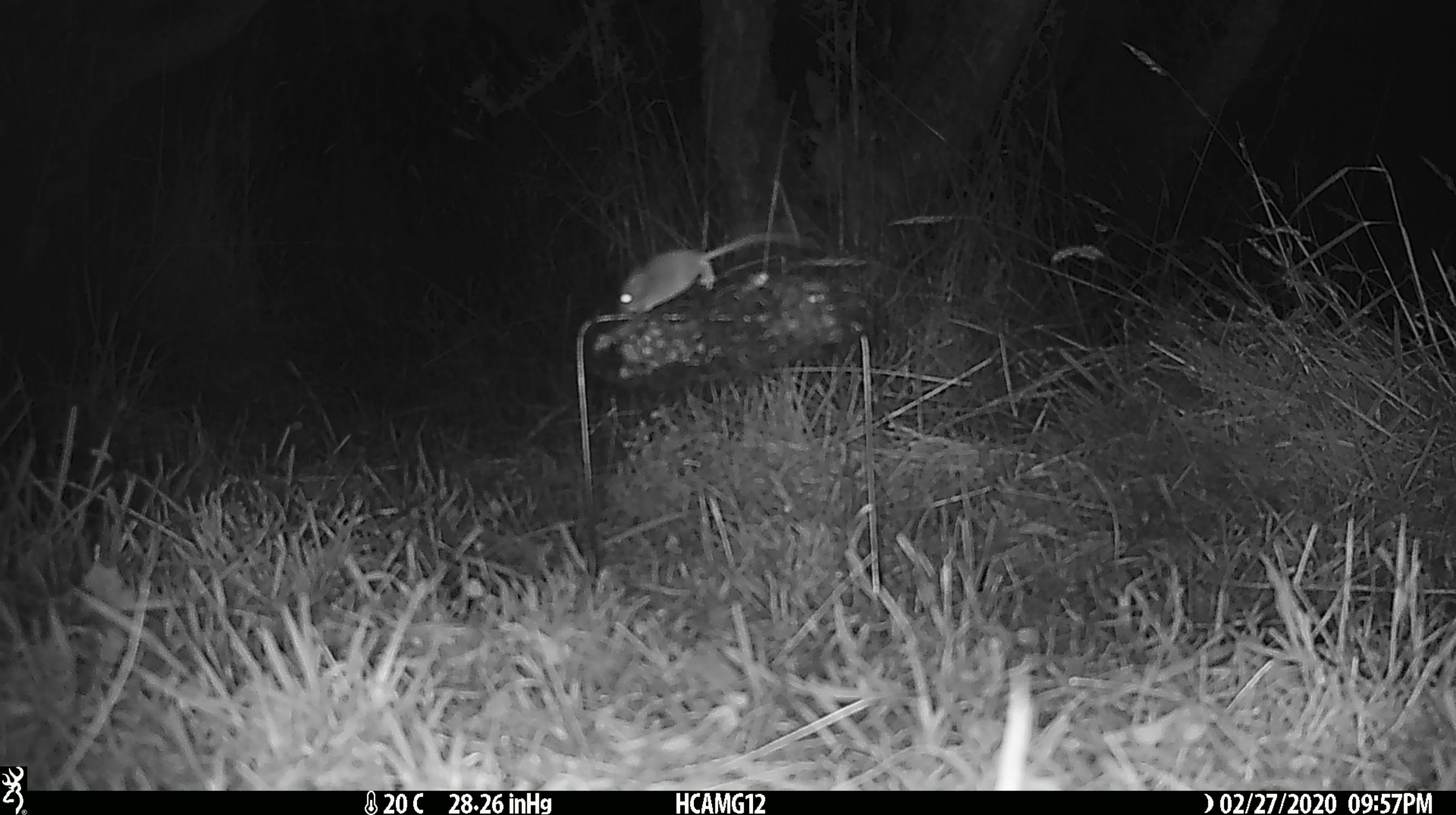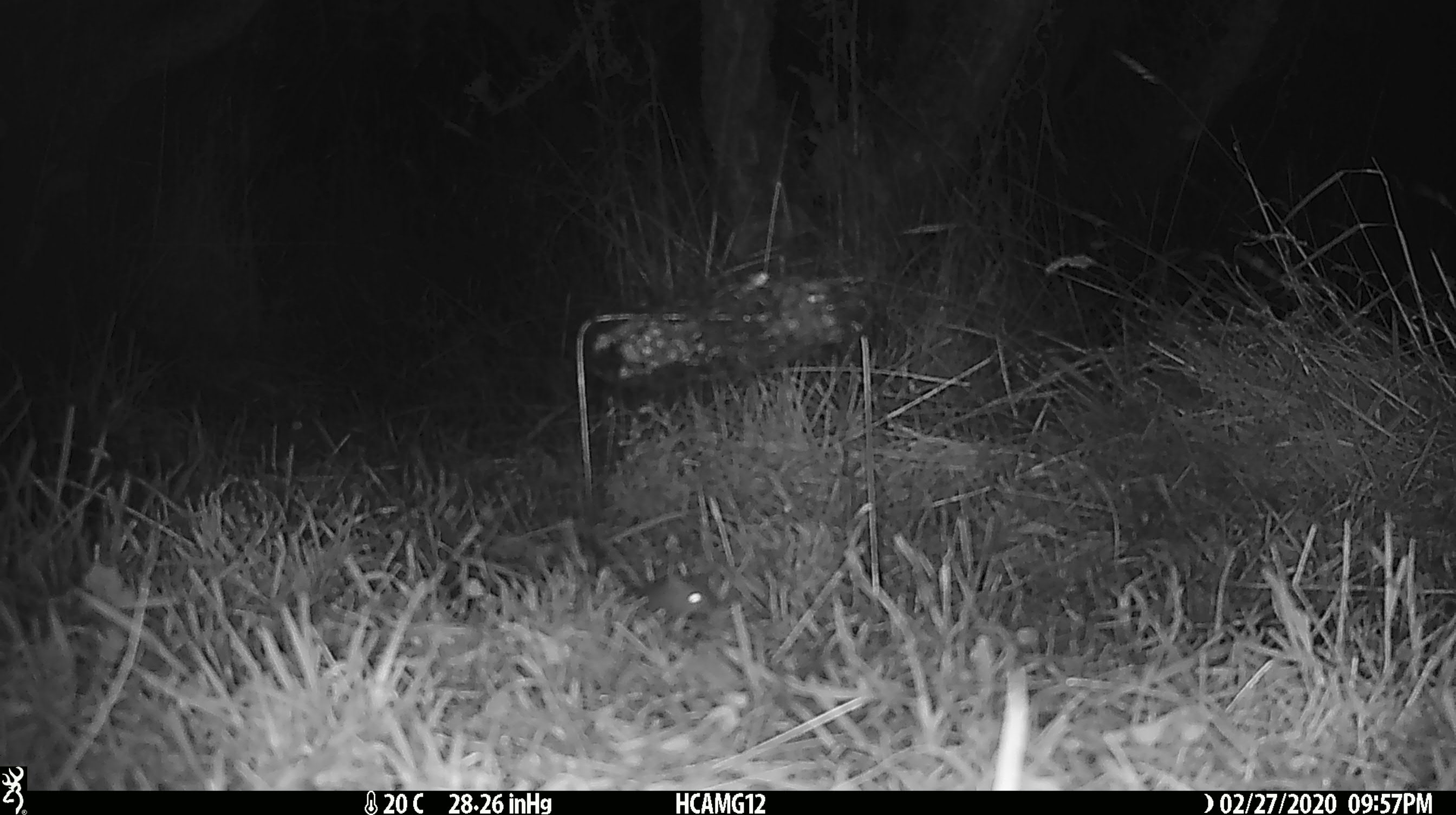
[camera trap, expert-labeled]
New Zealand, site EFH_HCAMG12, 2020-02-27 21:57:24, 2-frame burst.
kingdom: Animalia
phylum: Chordata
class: Mammalia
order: Rodentia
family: Muridae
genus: Mus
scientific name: Mus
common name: mouse